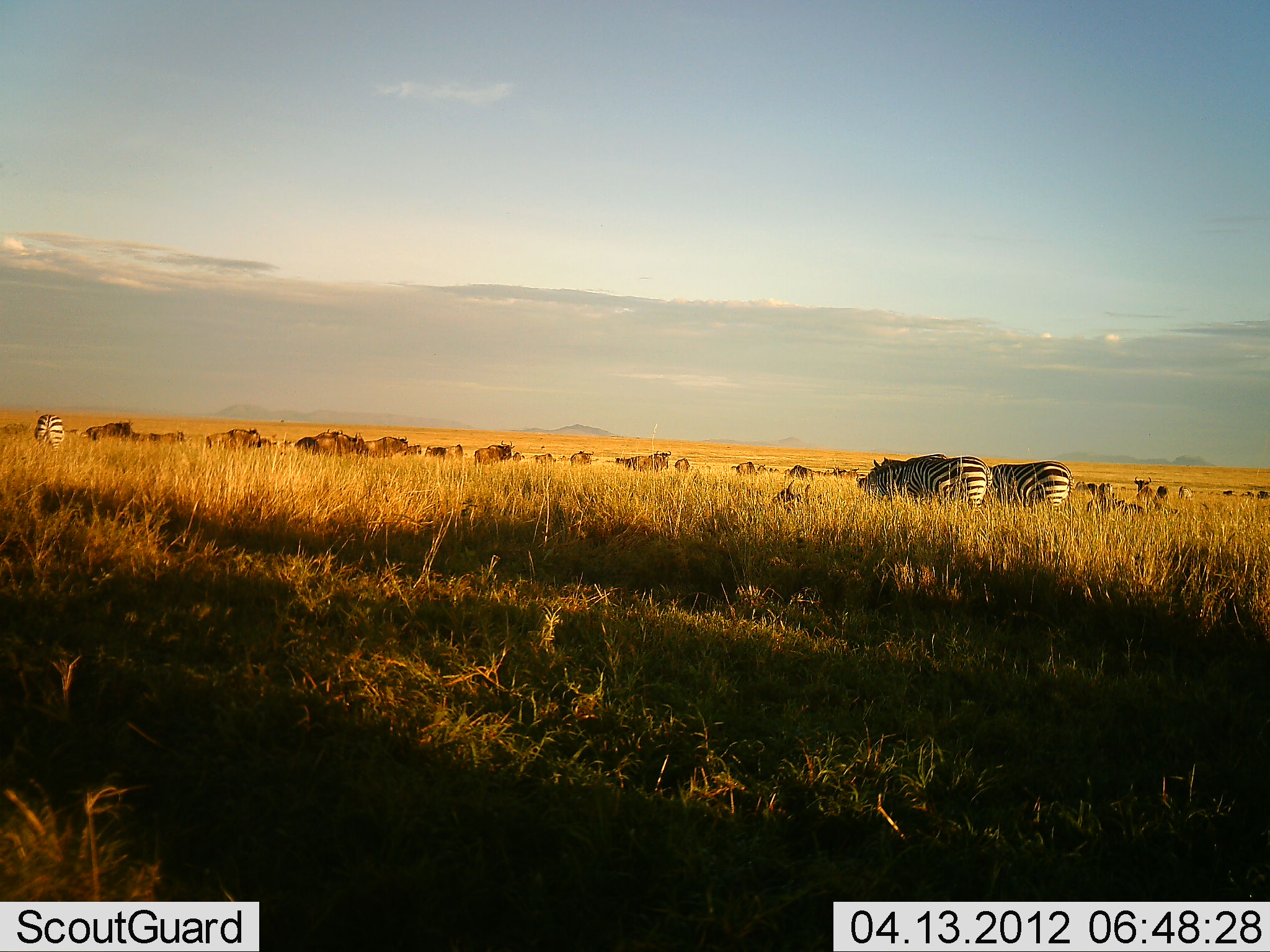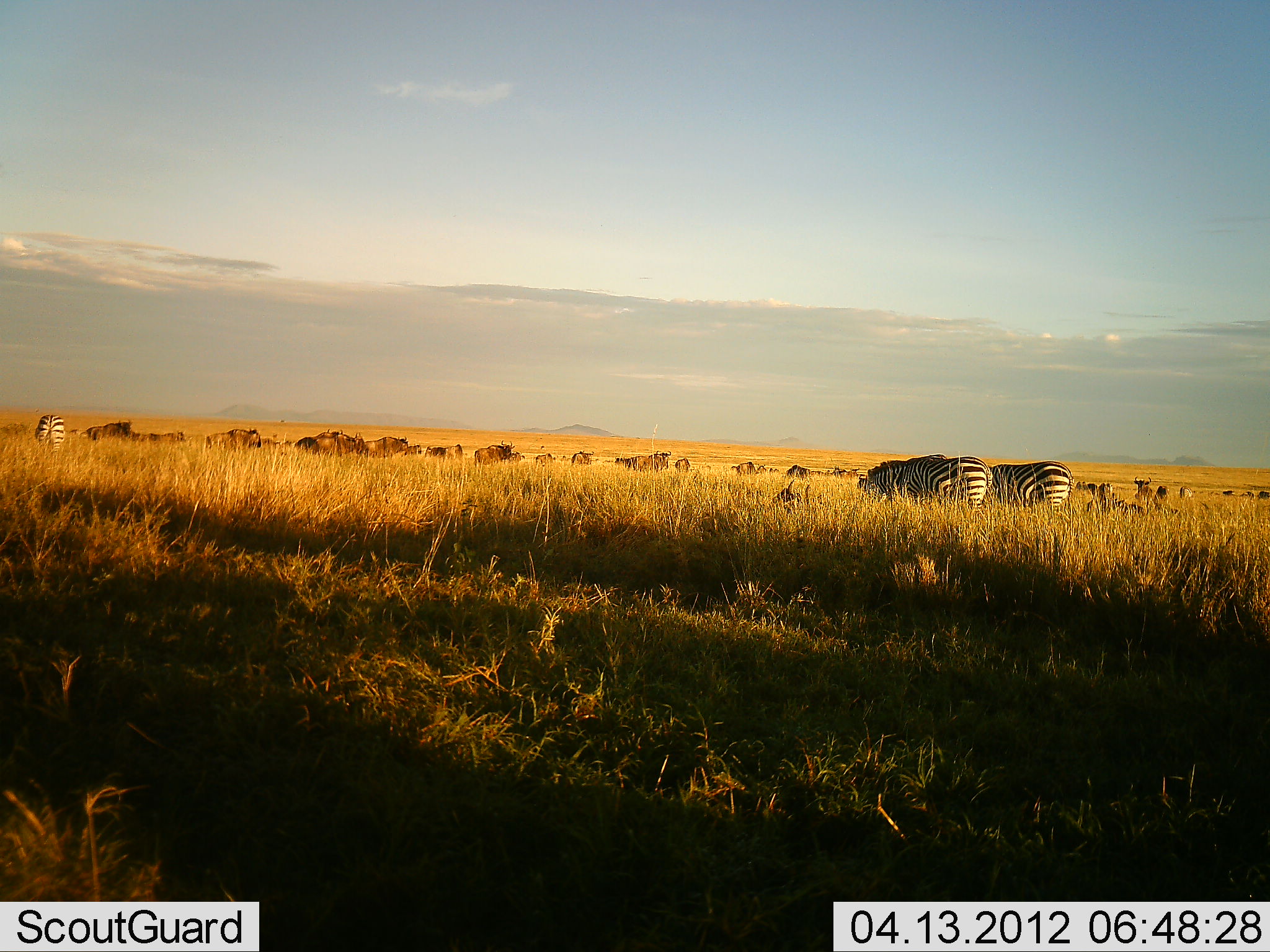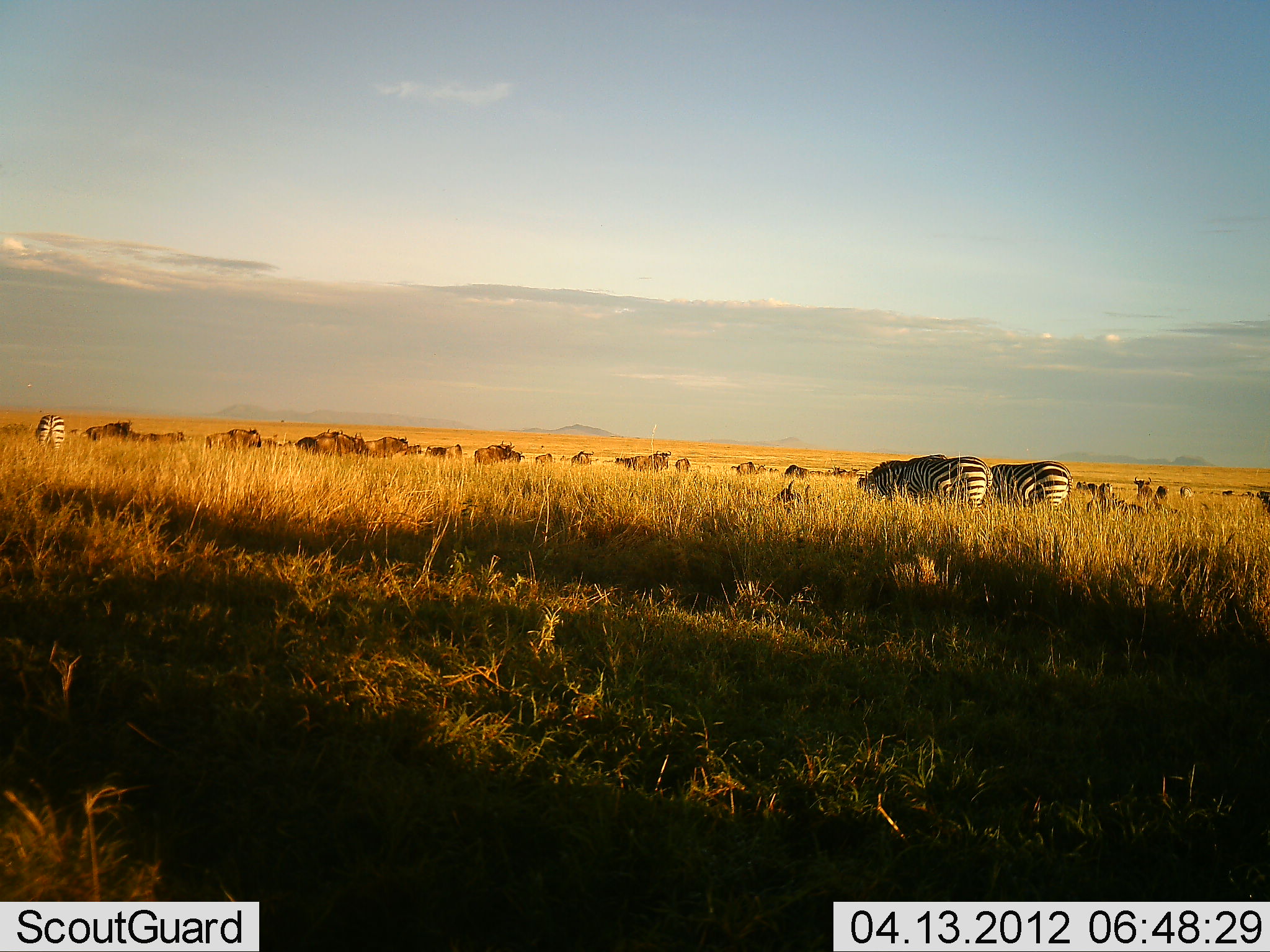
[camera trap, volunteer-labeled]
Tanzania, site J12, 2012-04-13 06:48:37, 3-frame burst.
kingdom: Animalia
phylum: Chordata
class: Mammalia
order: Artiodactyla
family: Bovidae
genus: Connochaetes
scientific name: Connochaetes taurinus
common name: blue wildebeest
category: wildebeest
Wildebeest (blue wildebeest) (Connochaetes taurinus), count 11-50. Behavior (volunteer vote fractions): standing 58%, resting 17%, moving 0%, interacting 0%. Young present (vote fraction): 0%. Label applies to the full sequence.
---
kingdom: Animalia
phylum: Chordata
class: Mammalia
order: Perissodactyla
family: Equidae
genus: Equus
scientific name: Equus quagga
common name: plains zebra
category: zebra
Zebra (plains zebra) (Equus quagga), count 3. Behavior (volunteer vote fractions): standing 40%, resting 0%, moving 0%, interacting 0%. Young present (vote fraction): 0%. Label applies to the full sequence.